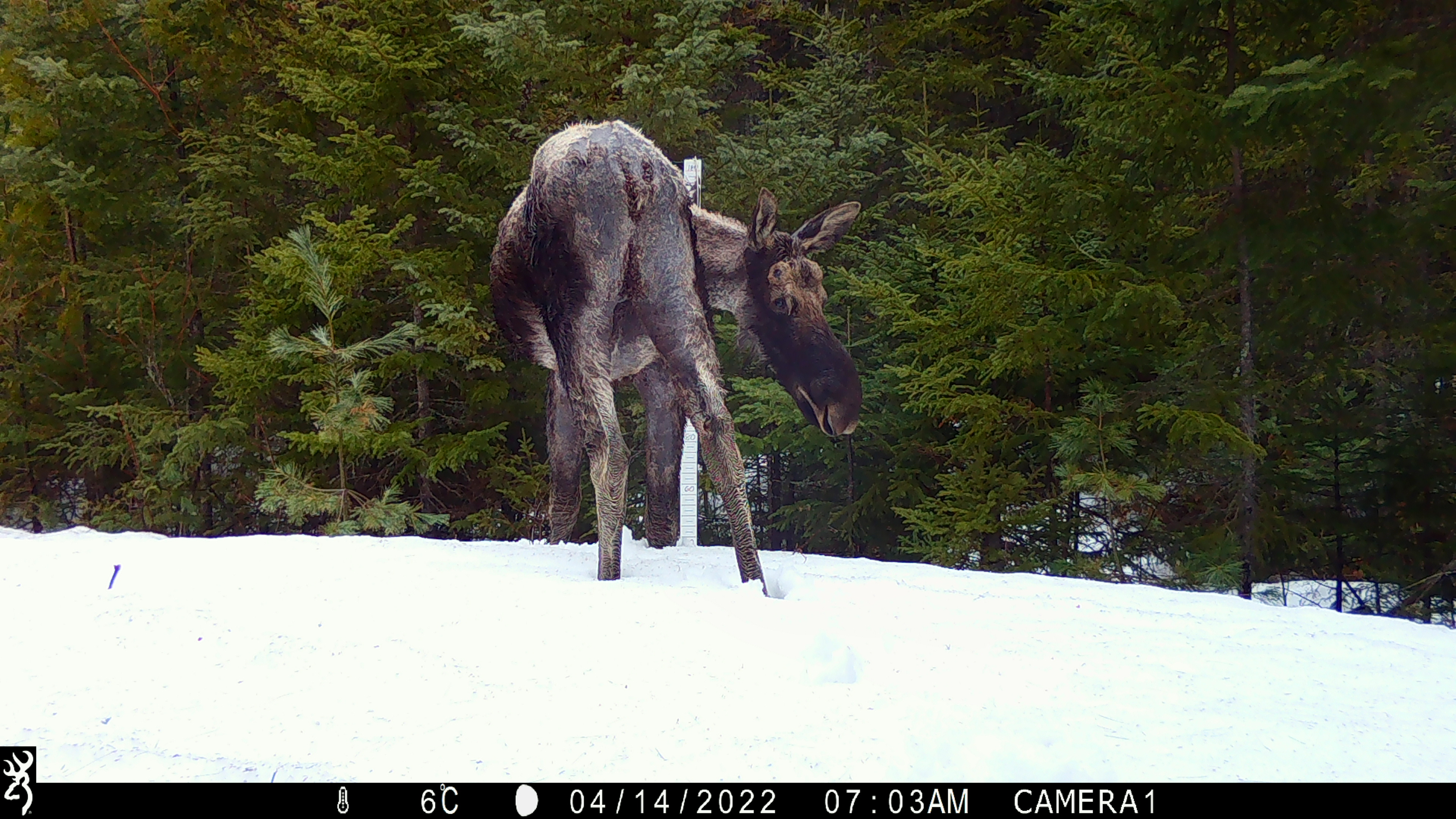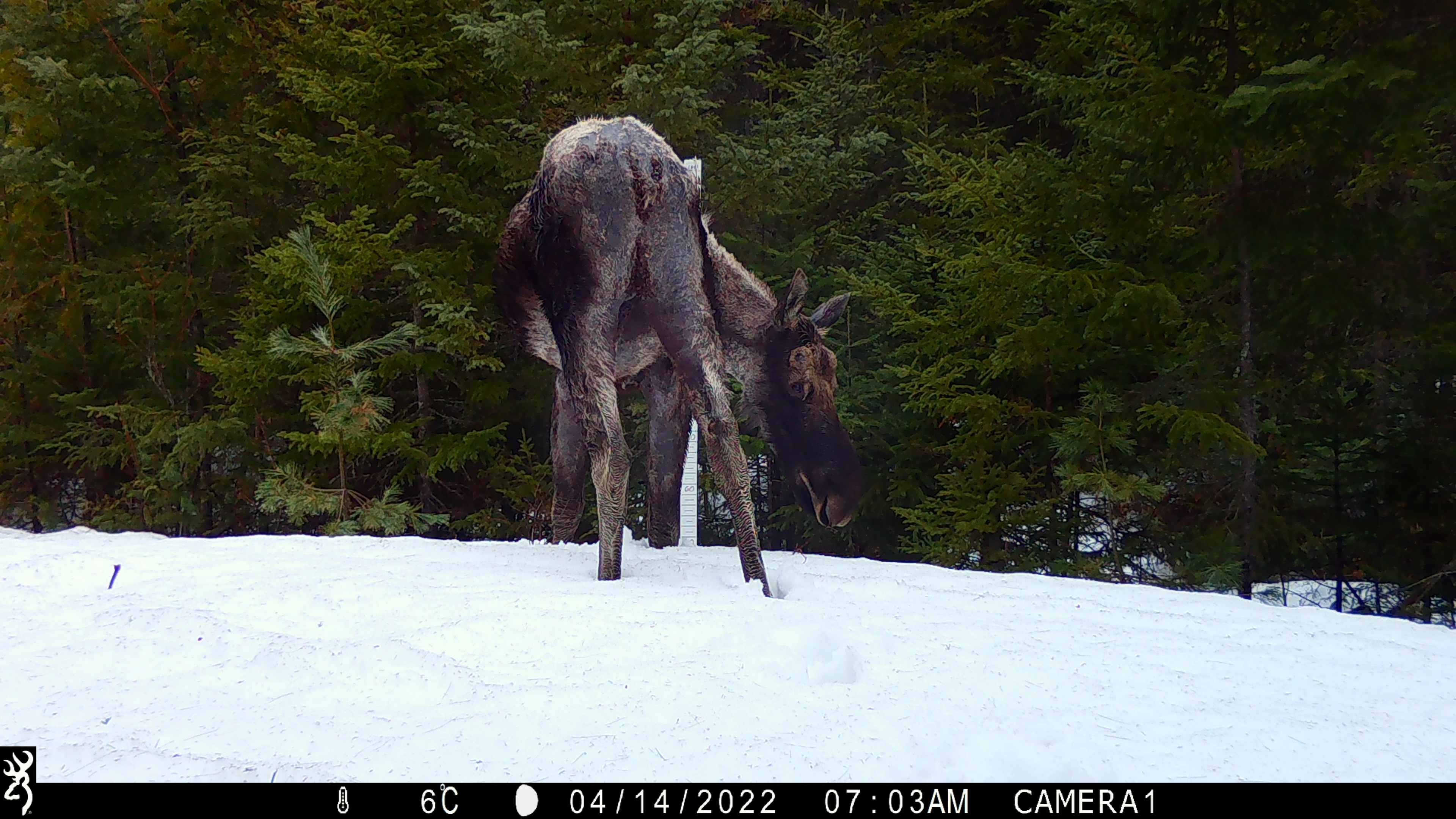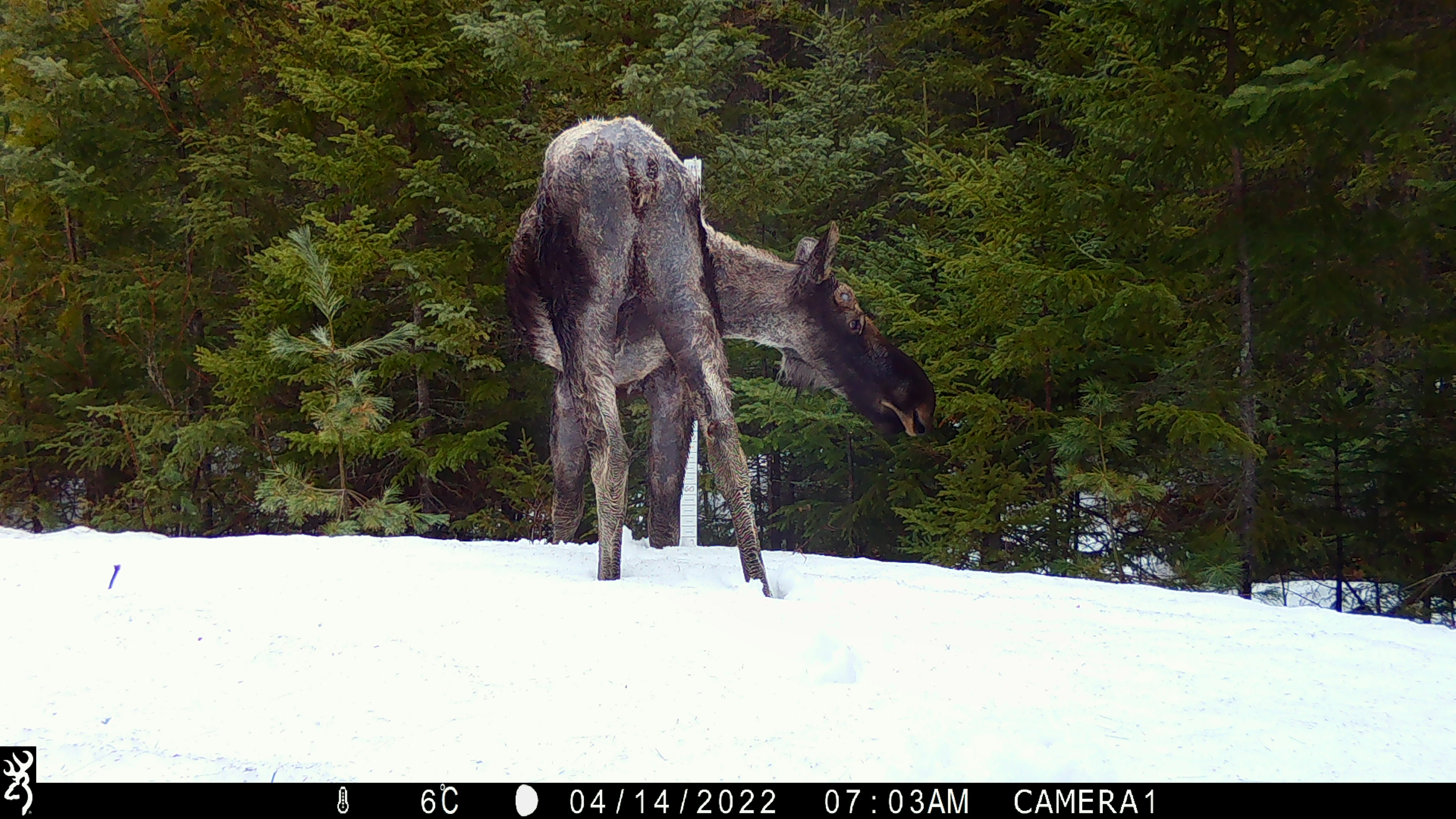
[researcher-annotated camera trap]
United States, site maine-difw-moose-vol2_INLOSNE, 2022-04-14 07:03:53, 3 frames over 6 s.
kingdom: Animalia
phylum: Chordata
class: Mammalia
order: Artiodactyla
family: Cervidae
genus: Alces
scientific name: Alces alces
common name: moose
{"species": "moose (Alces alces)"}